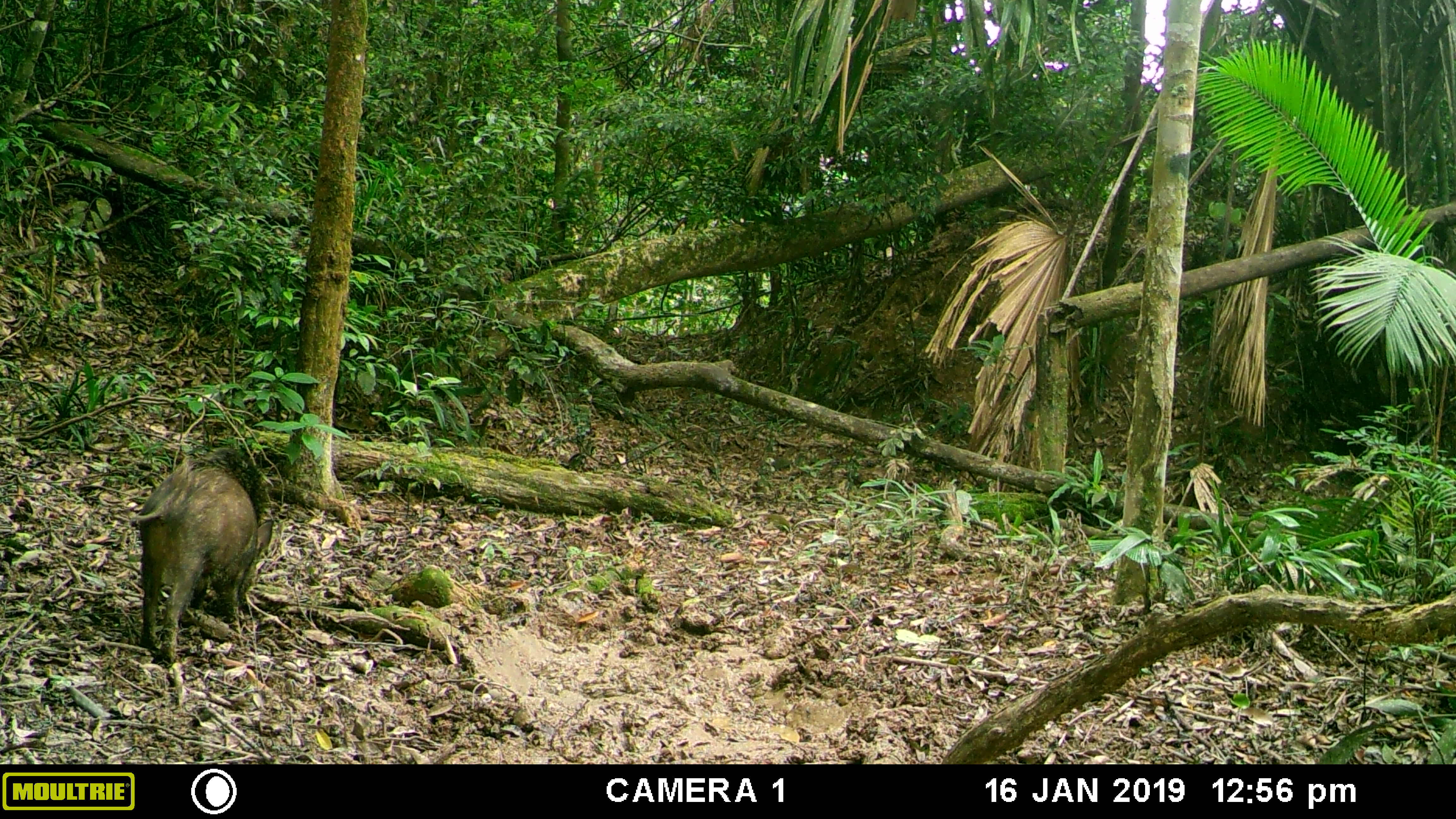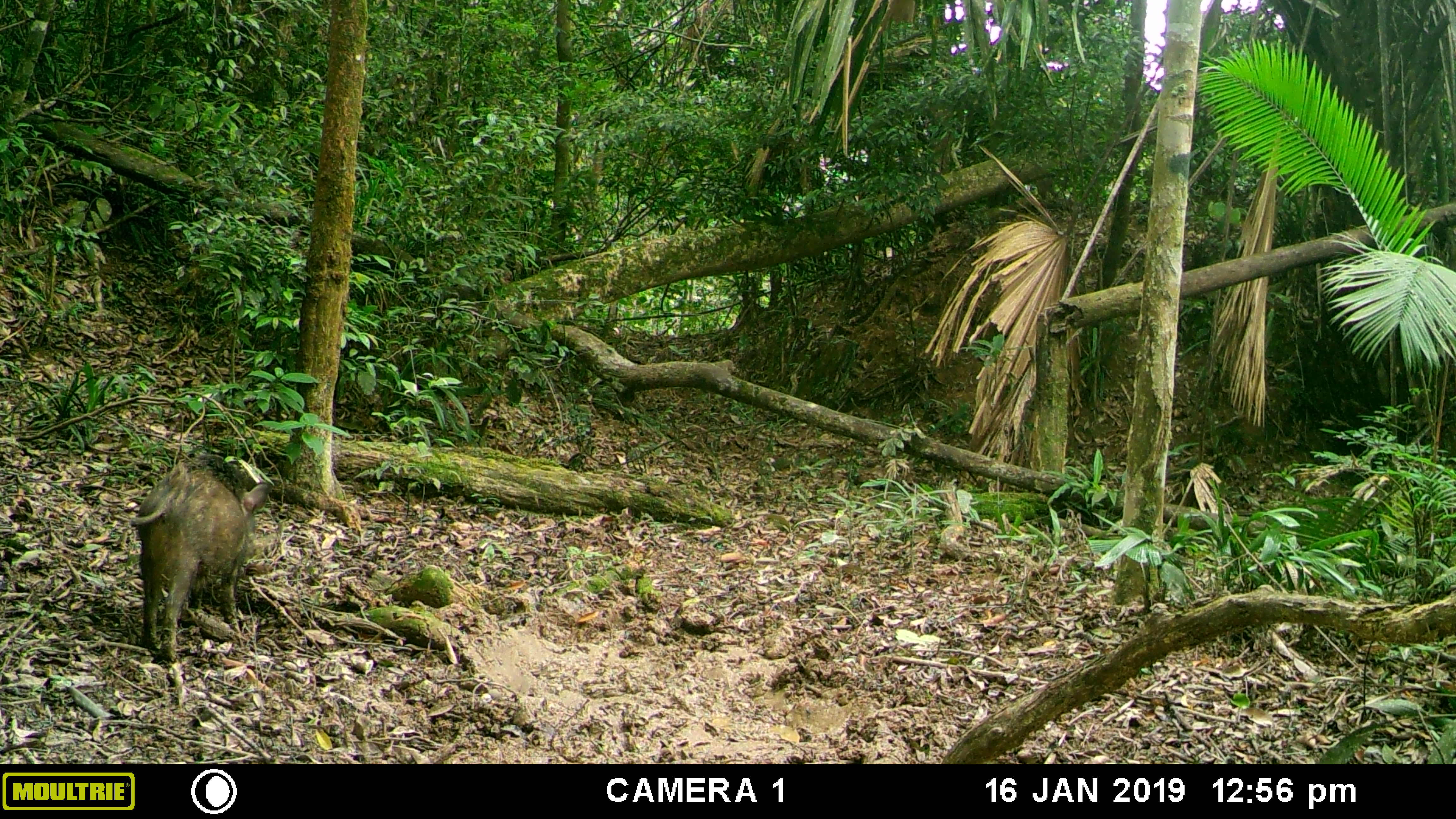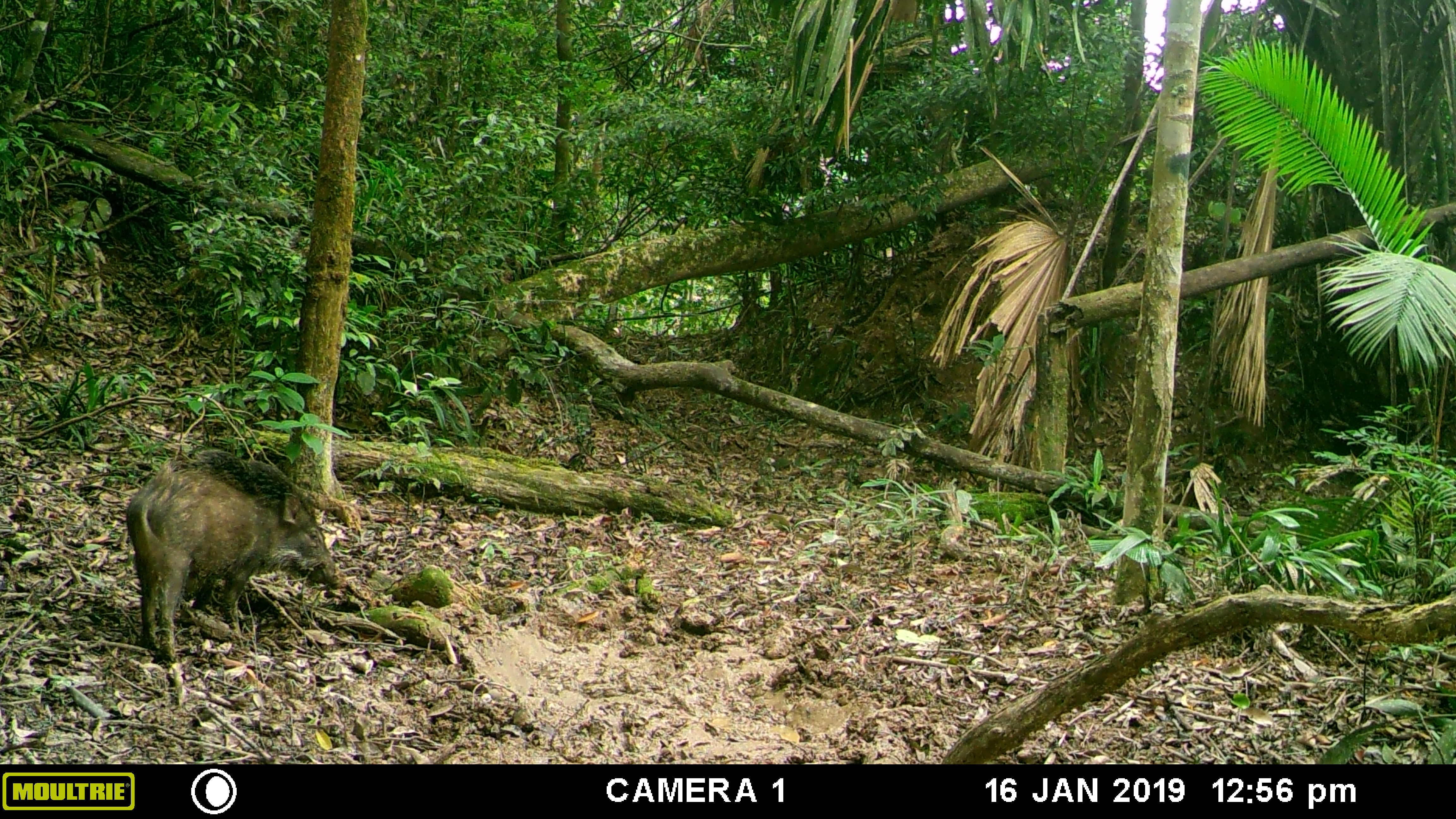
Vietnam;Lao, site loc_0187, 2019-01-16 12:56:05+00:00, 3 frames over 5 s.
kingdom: Animalia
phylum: Chordata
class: Mammalia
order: Artiodactyla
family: Suidae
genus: Sus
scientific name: Sus scrofa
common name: eurasian wild pig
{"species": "eurasian wild pig (Sus scrofa)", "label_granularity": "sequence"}